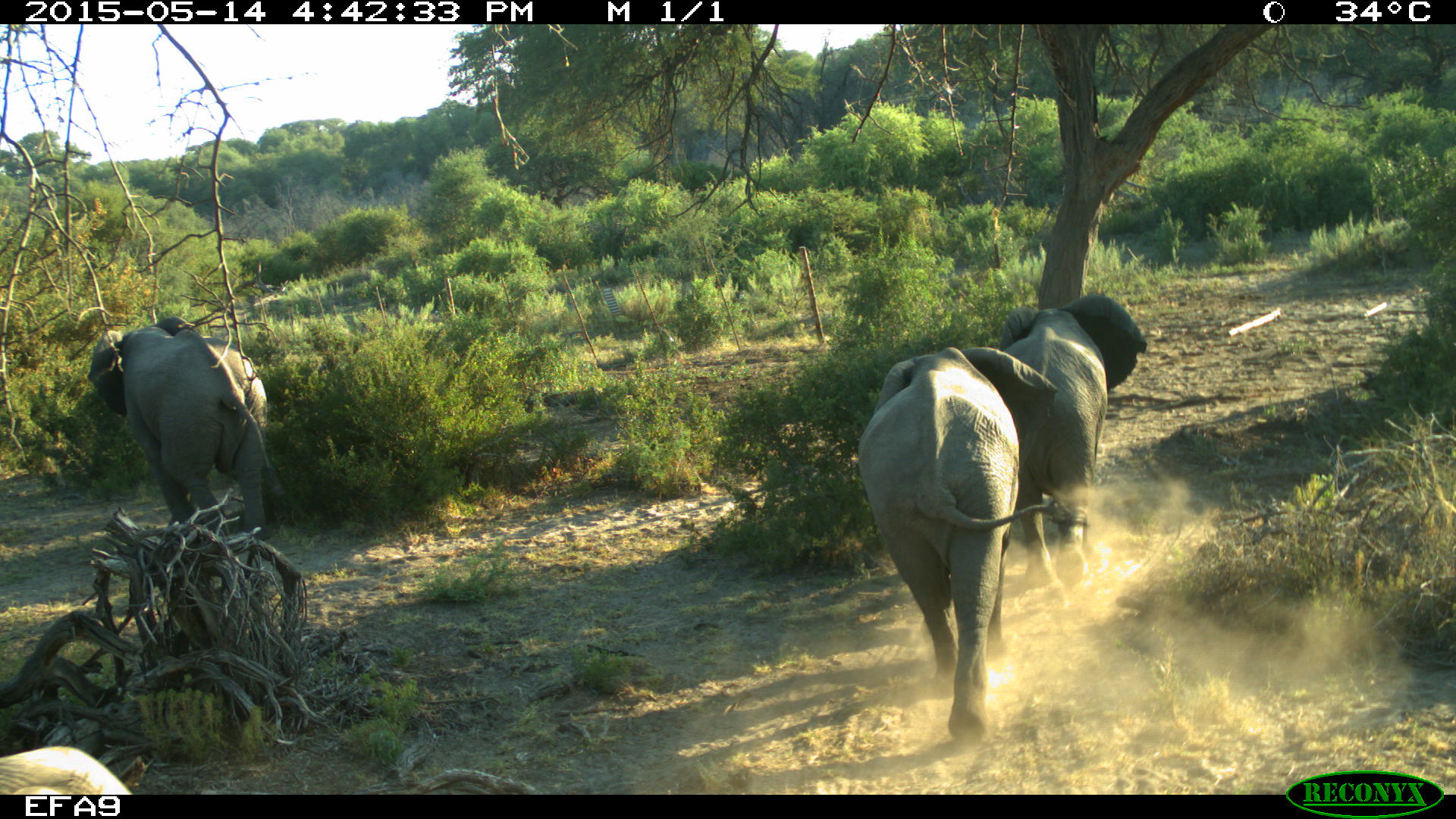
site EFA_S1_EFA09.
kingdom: Animalia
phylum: Chordata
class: Mammalia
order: Proboscidea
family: Elephantidae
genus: Loxodonta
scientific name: Loxodonta africana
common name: african bush elephant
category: elephant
Elephant (african bush elephant) (Loxodonta africana), count 4. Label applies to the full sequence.